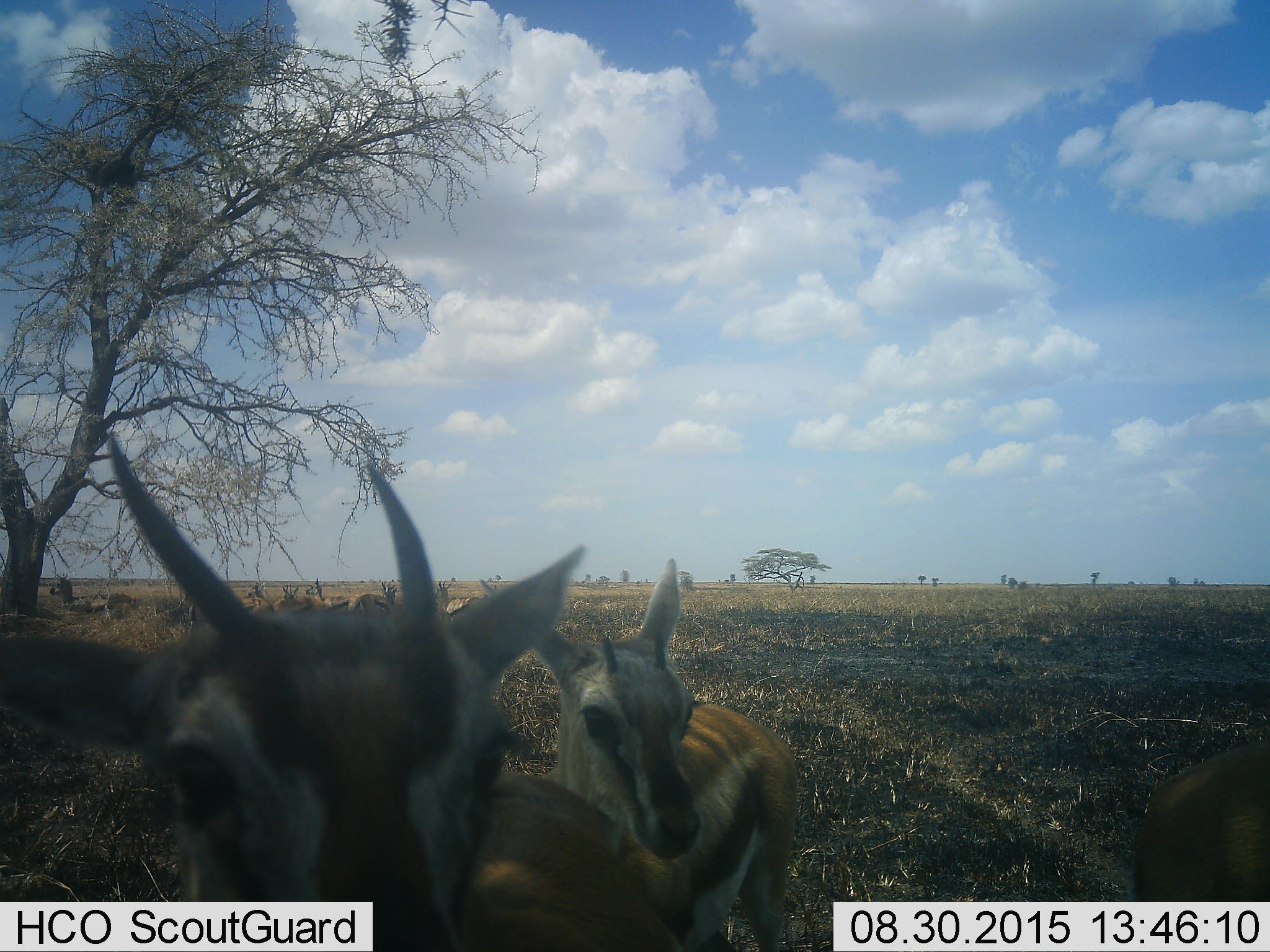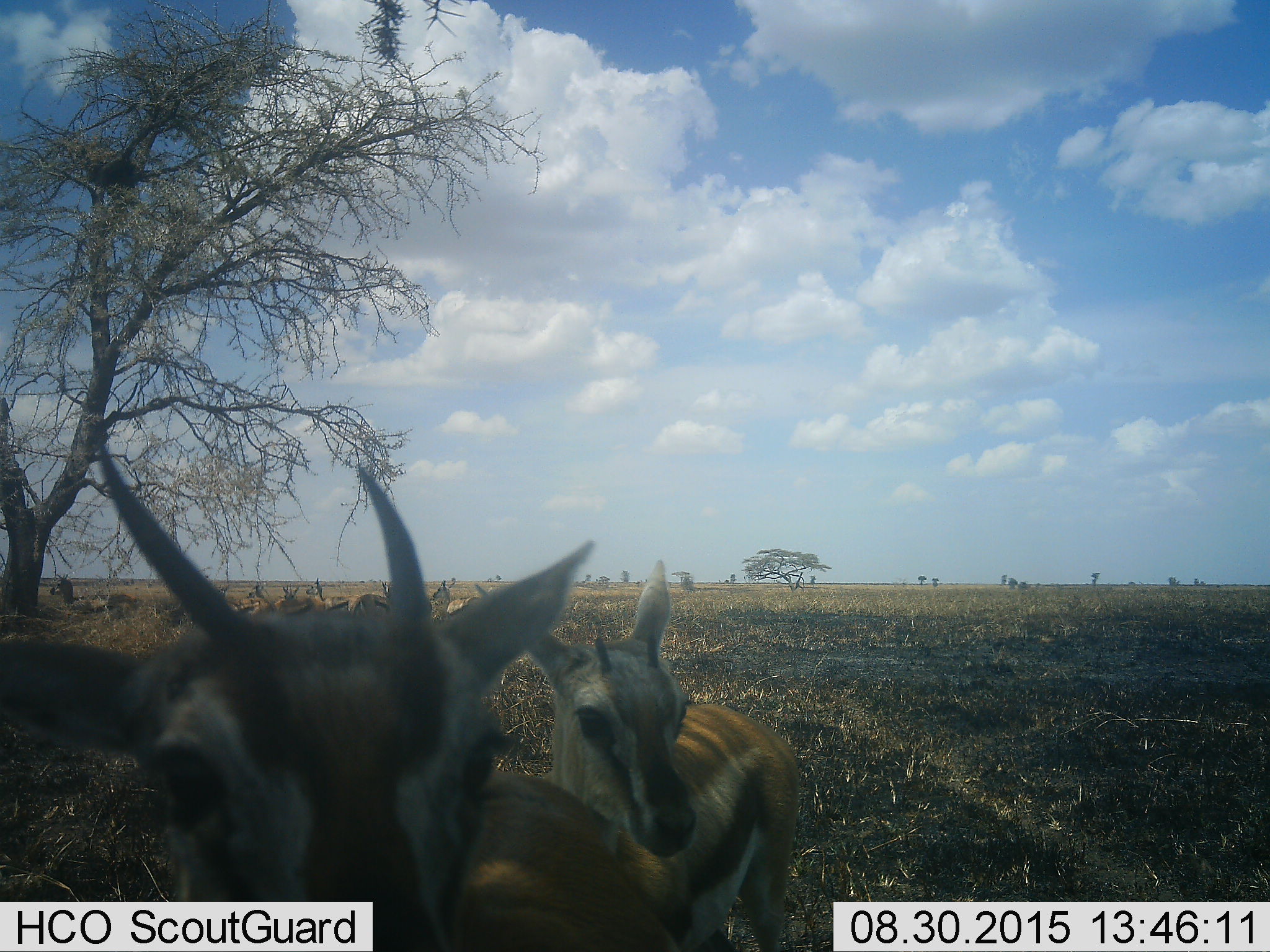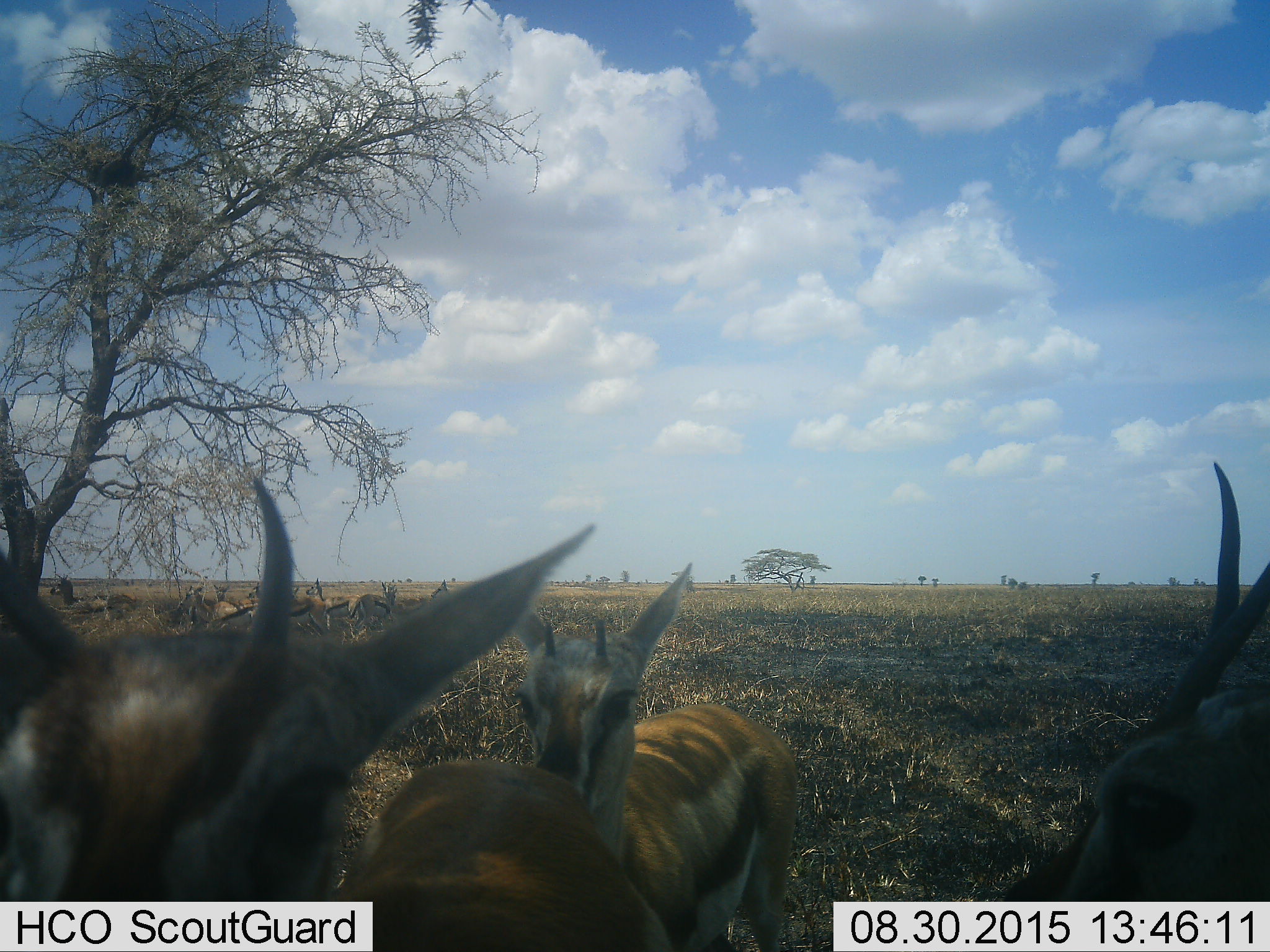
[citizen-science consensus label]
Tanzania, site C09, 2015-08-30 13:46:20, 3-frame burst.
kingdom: Animalia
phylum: Chordata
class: Mammalia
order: Artiodactyla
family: Bovidae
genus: Eudorcas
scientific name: Eudorcas thomsonii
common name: thomson's gazelle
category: gazellethomsons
Gazellethomsons (thomson's gazelle) (Eudorcas thomsonii), count 11-50. Behavior (volunteer vote fractions): standing 94%, resting 6%, moving 44%, interacting 6%. Young present (vote fraction): 19%. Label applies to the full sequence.